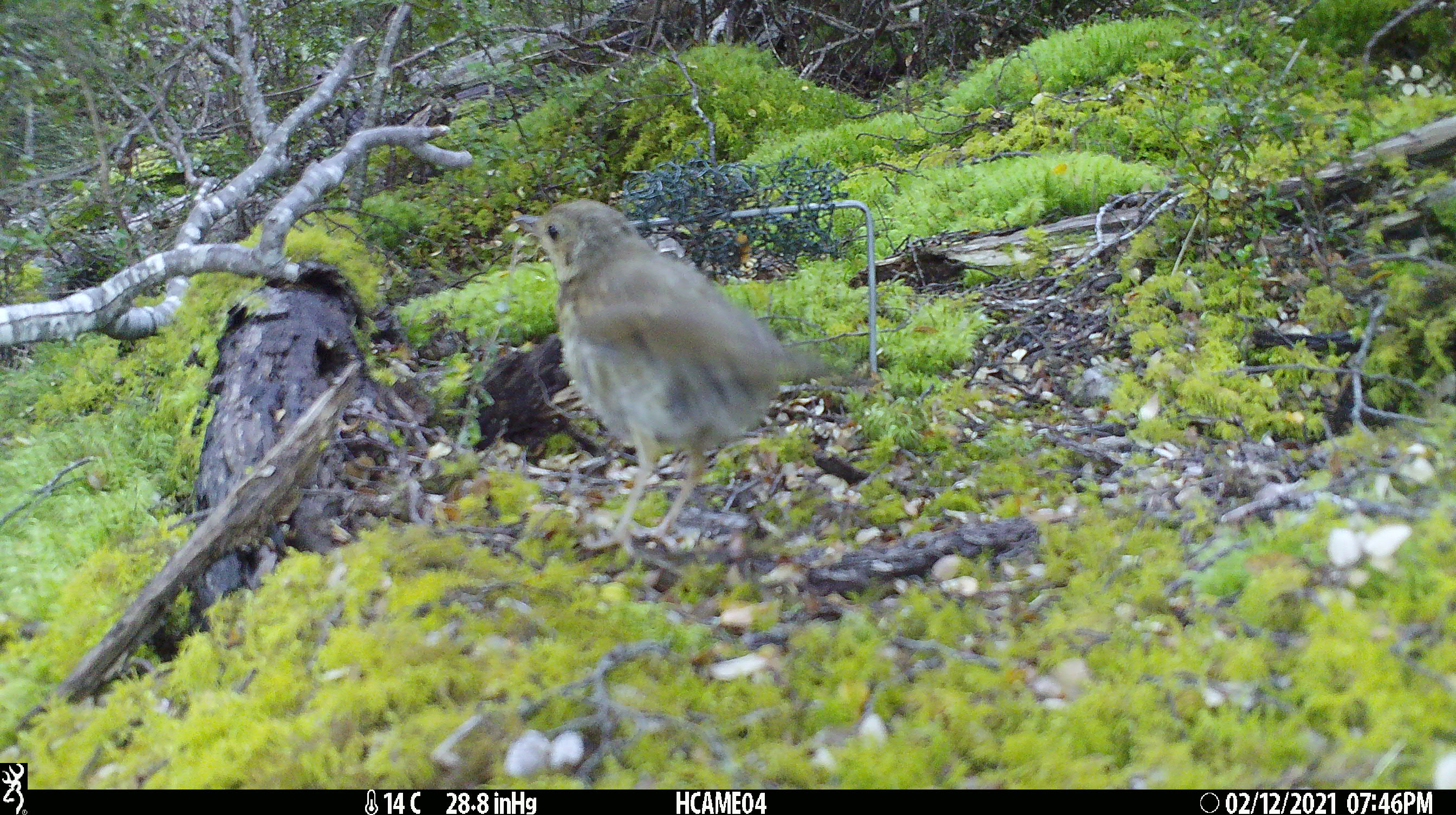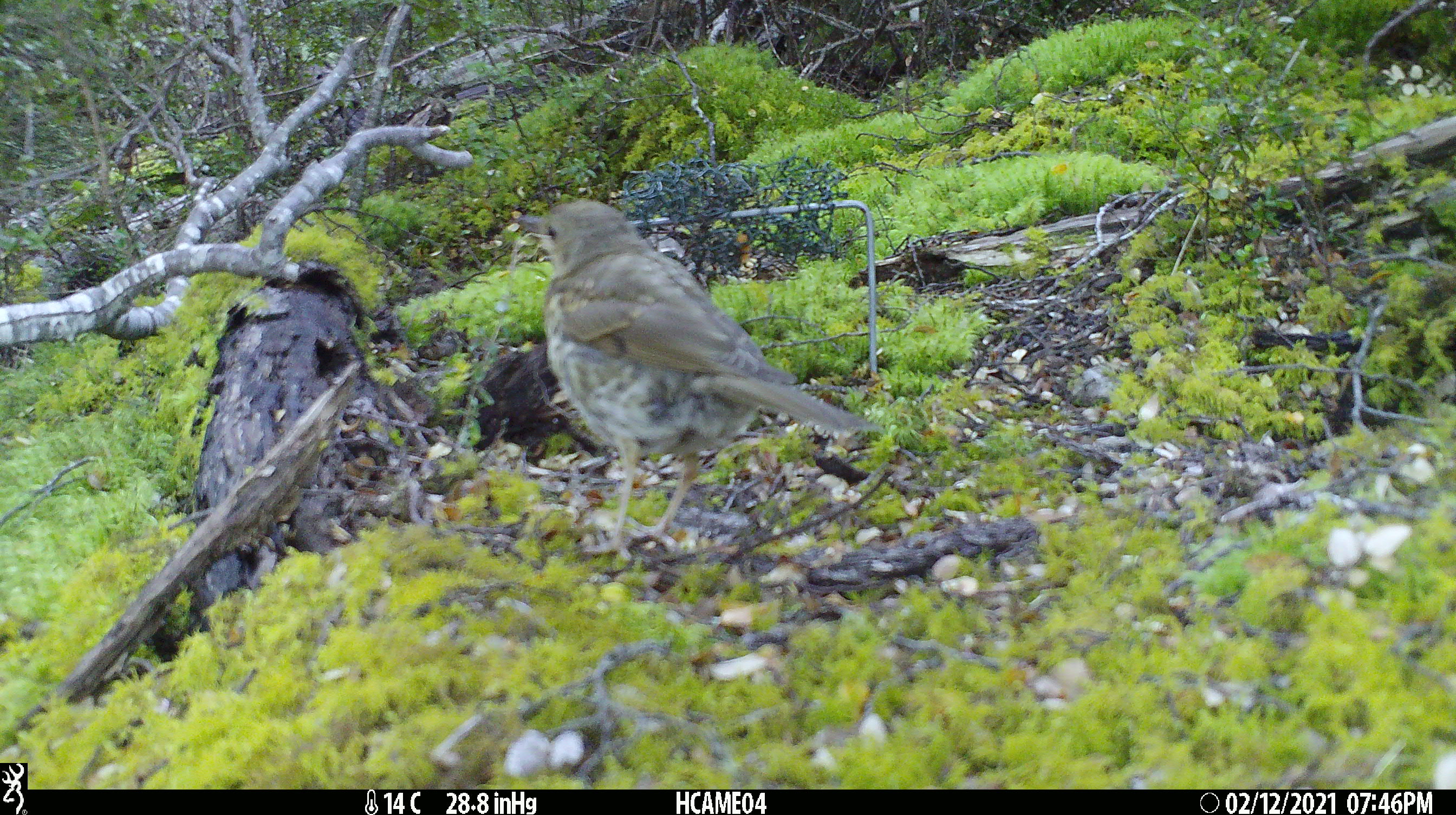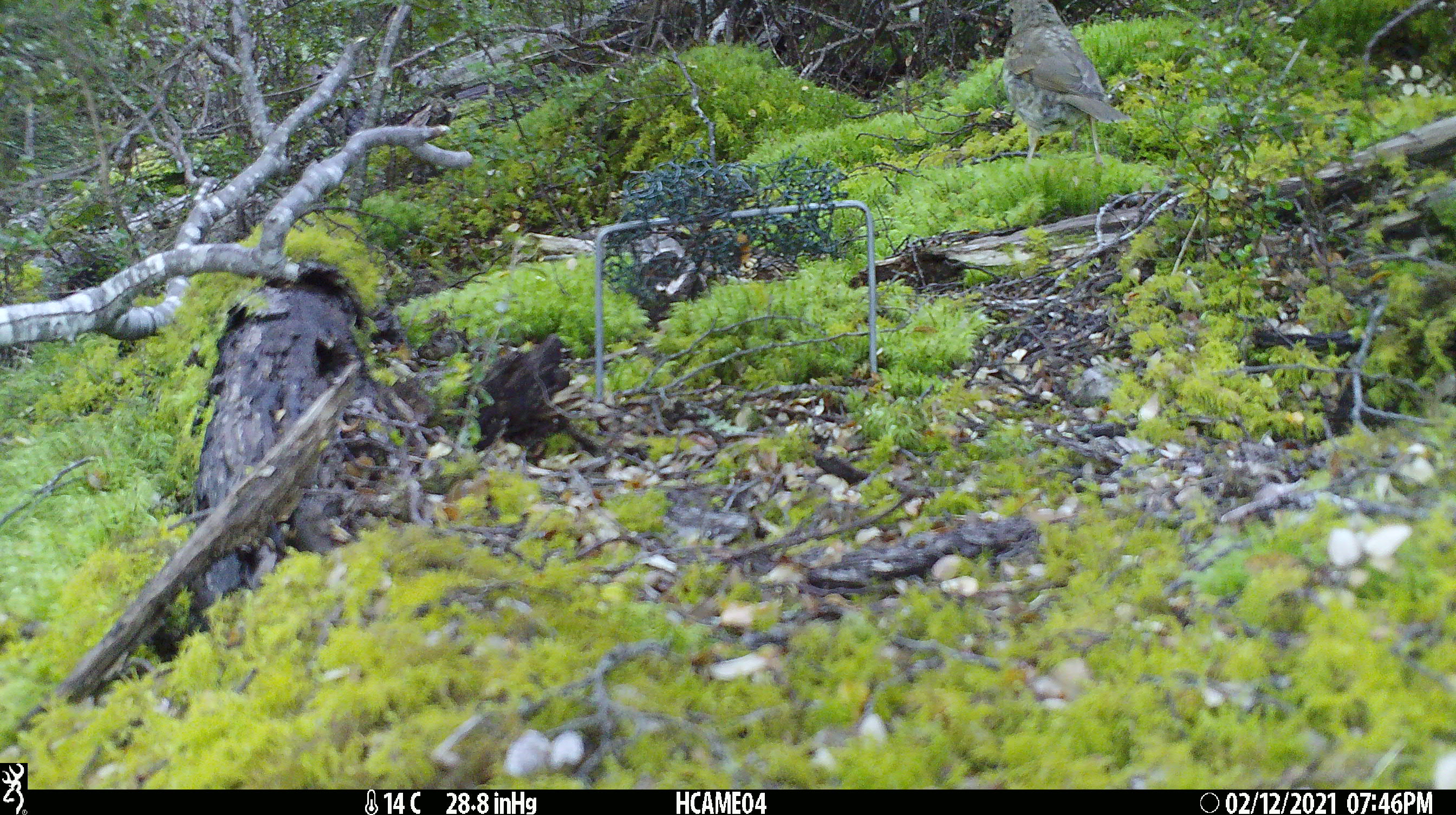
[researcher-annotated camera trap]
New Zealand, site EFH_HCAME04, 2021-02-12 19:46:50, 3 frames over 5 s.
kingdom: Animalia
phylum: Chordata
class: Aves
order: Passeriformes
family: Turdidae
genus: Turdus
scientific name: Turdus philomelos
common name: song thrush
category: thrush